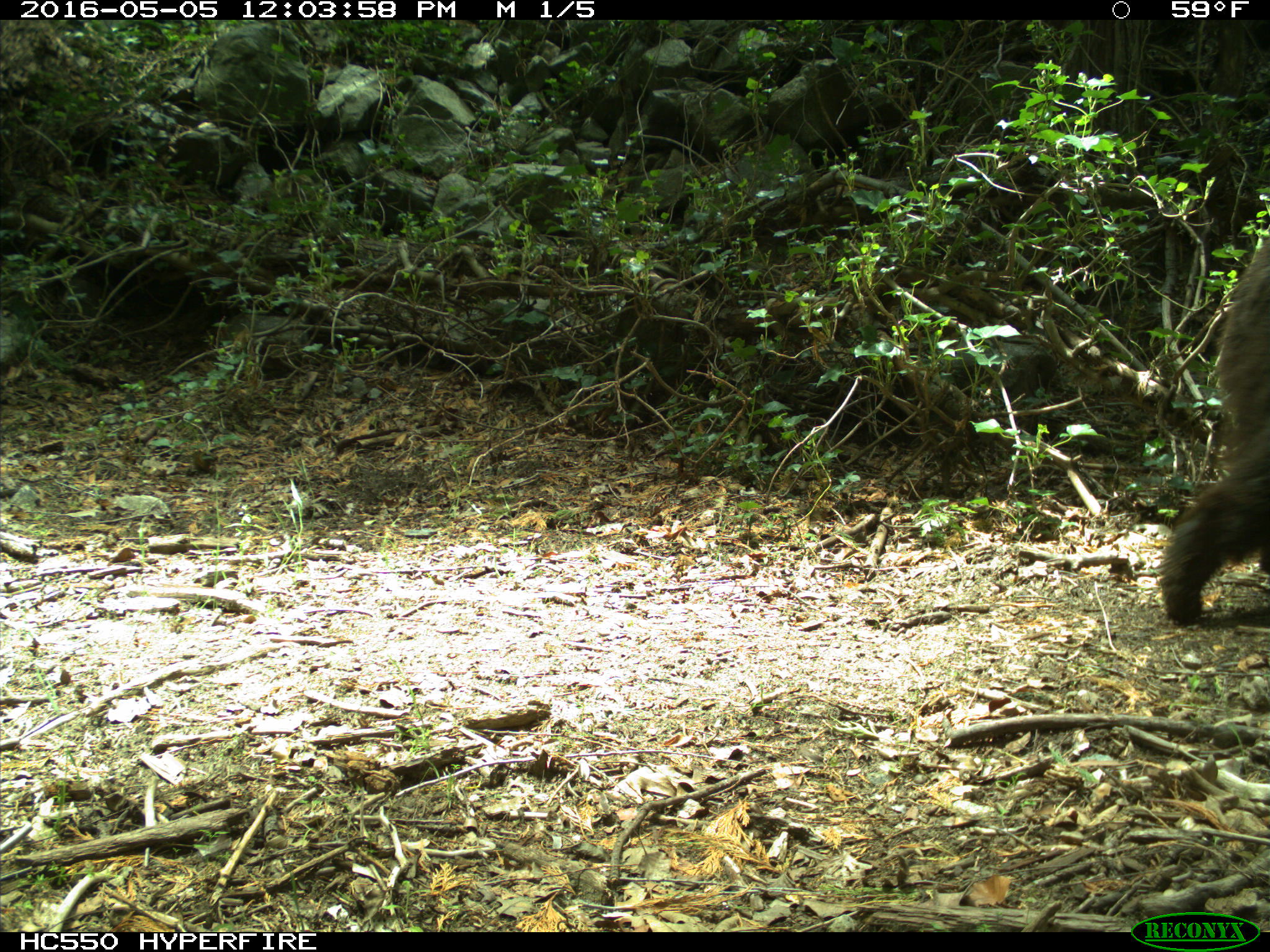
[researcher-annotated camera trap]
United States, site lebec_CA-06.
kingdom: Animalia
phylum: Chordata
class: Mammalia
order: Carnivora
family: Ursidae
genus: Ursus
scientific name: Ursus americanus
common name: american black bear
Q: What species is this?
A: Ursus americanus (american black bear).